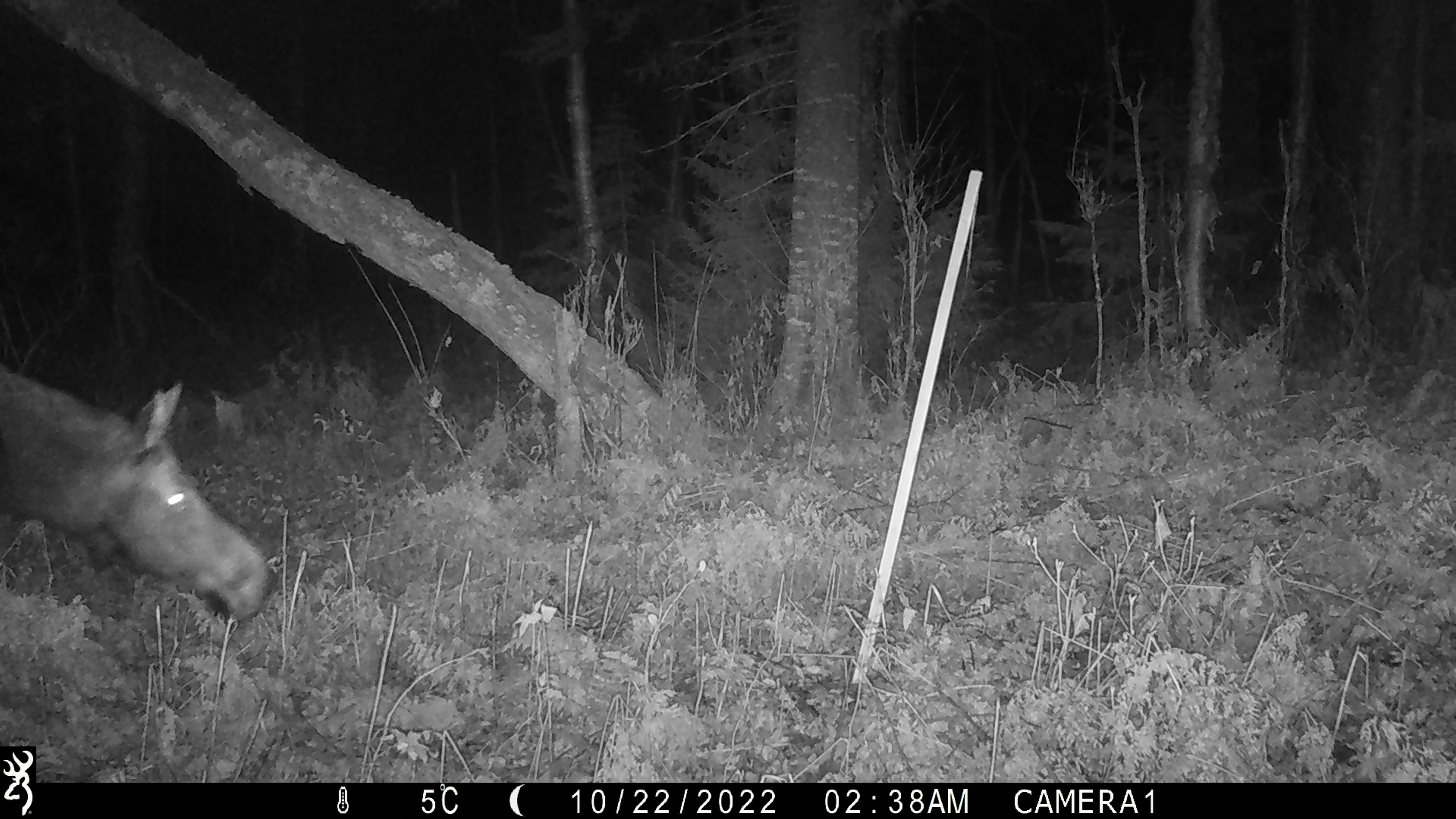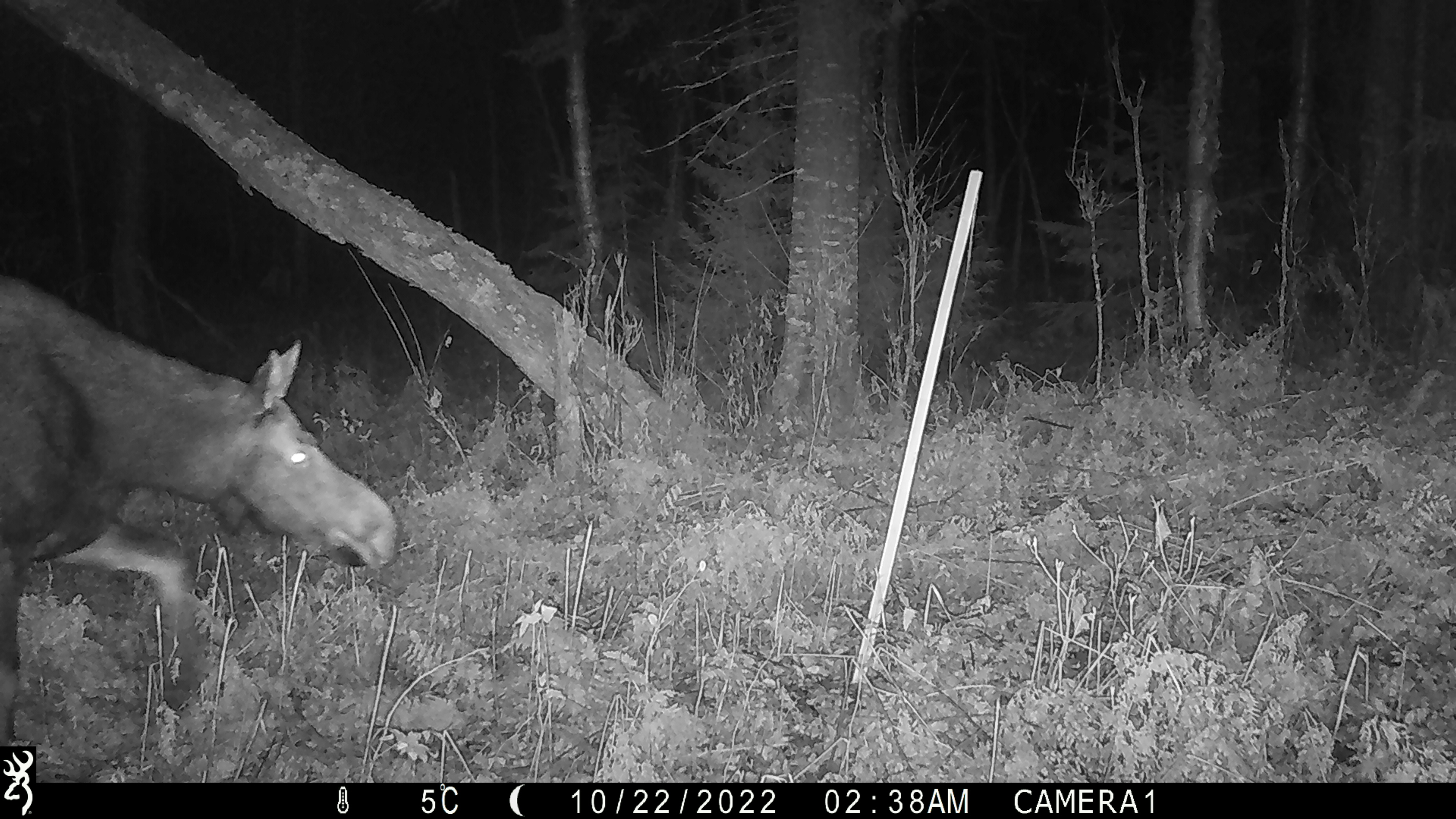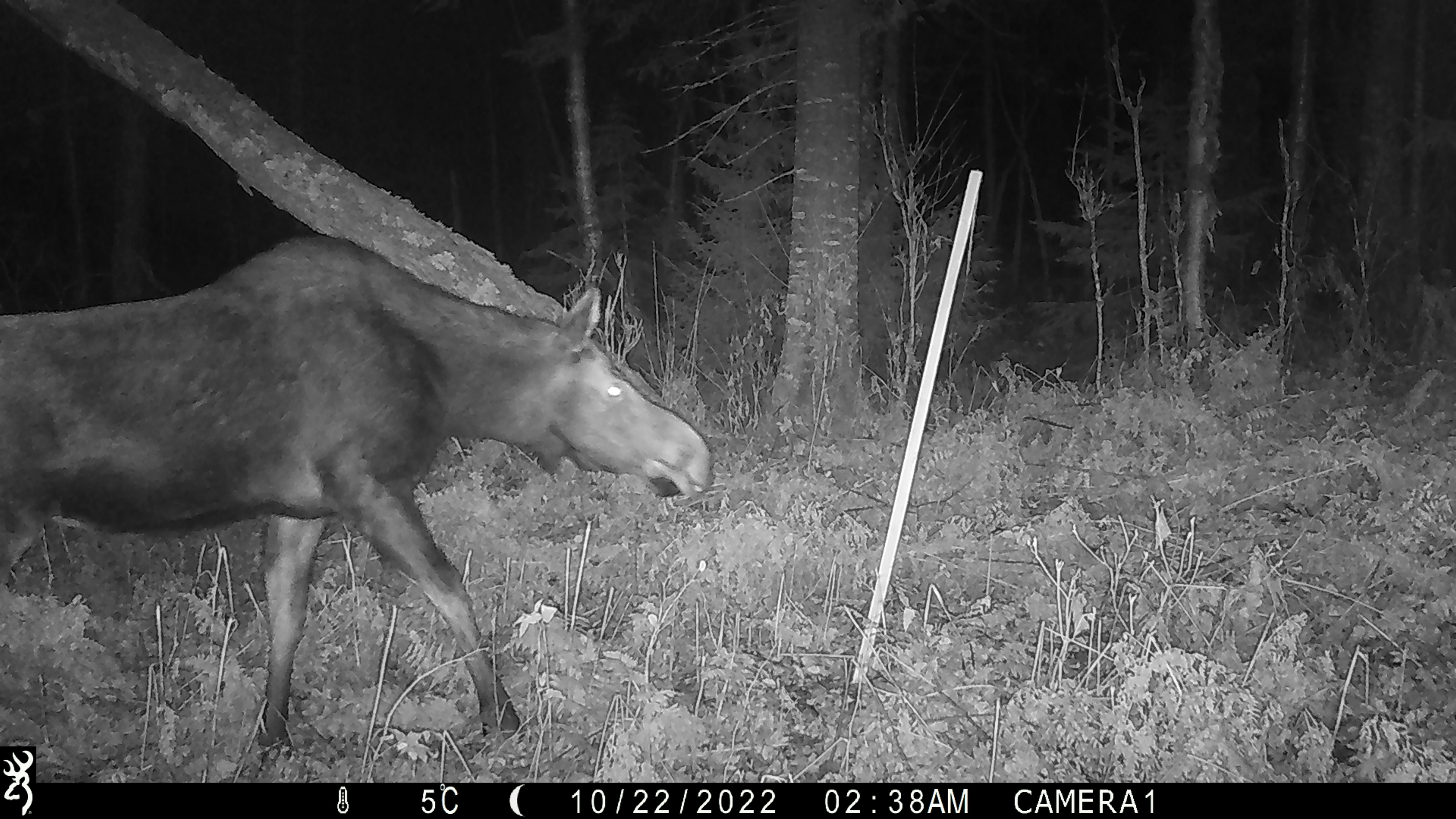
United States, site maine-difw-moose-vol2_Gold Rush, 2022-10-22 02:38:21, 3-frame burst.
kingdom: Animalia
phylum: Chordata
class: Mammalia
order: Artiodactyla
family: Cervidae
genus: Alces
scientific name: Alces alces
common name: moose